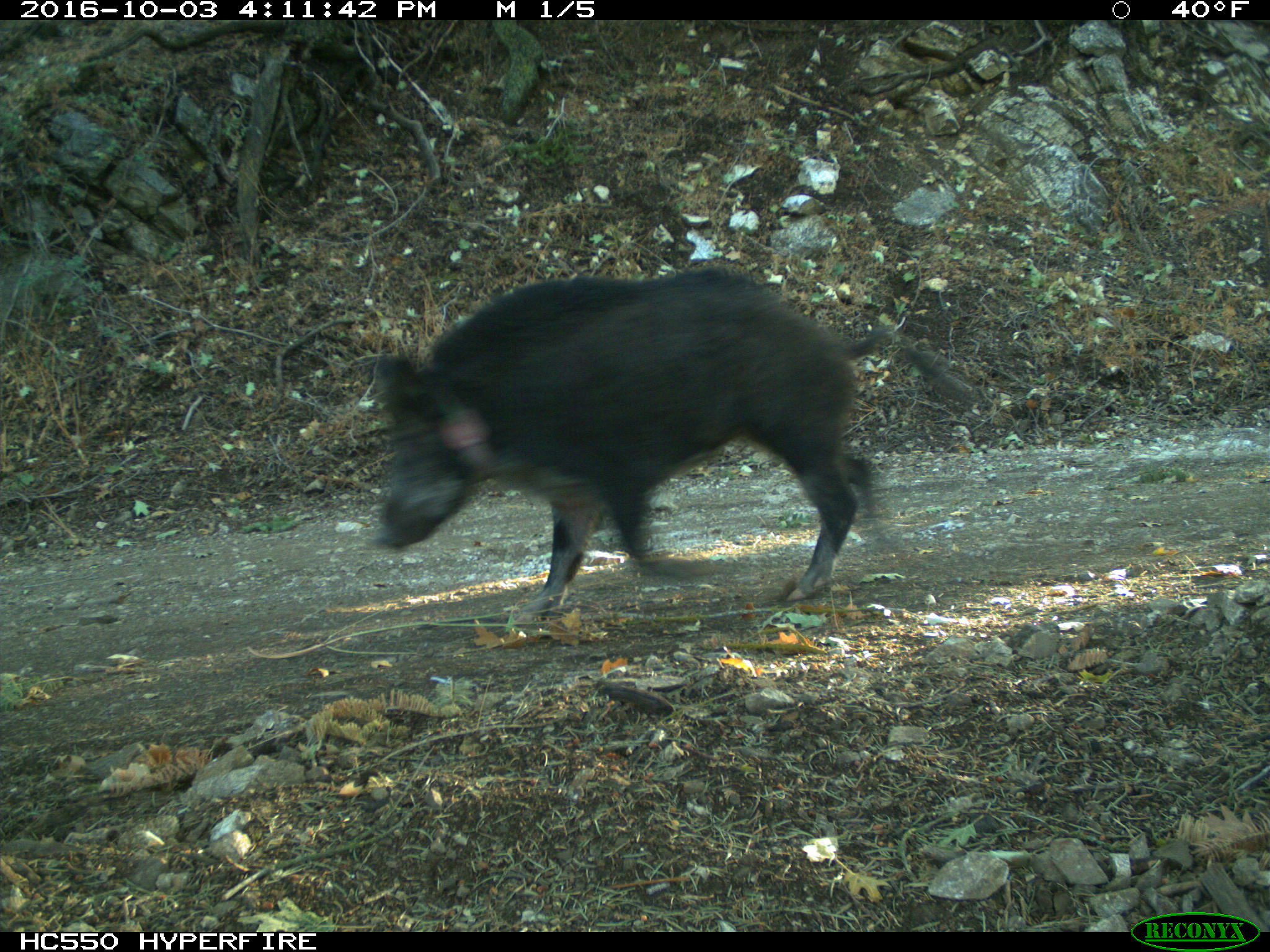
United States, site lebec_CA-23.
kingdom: Animalia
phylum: Chordata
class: Mammalia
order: Artiodactyla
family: Suidae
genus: Sus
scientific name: Sus scrofa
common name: wild boar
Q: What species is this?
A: Sus scrofa (wild boar).